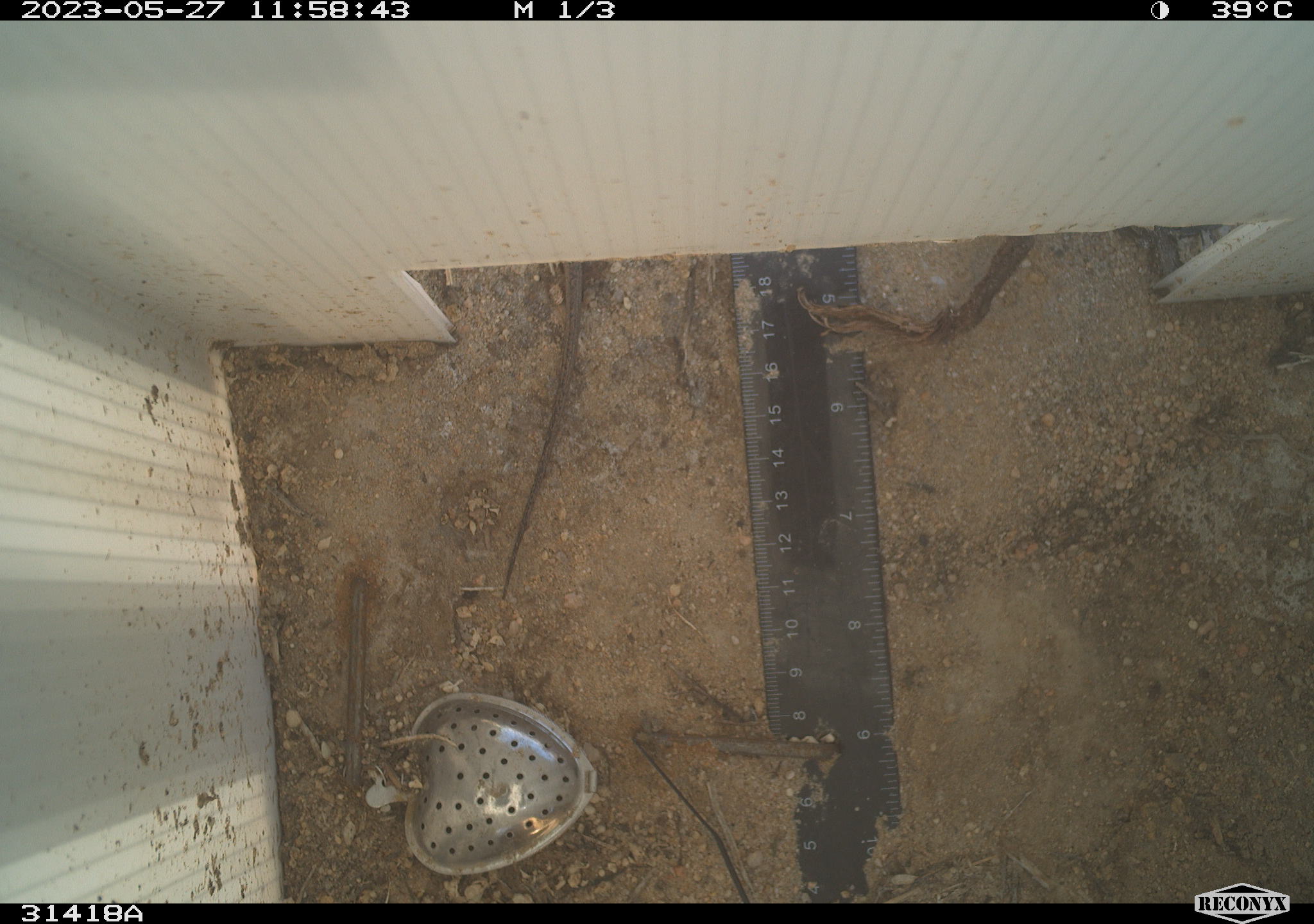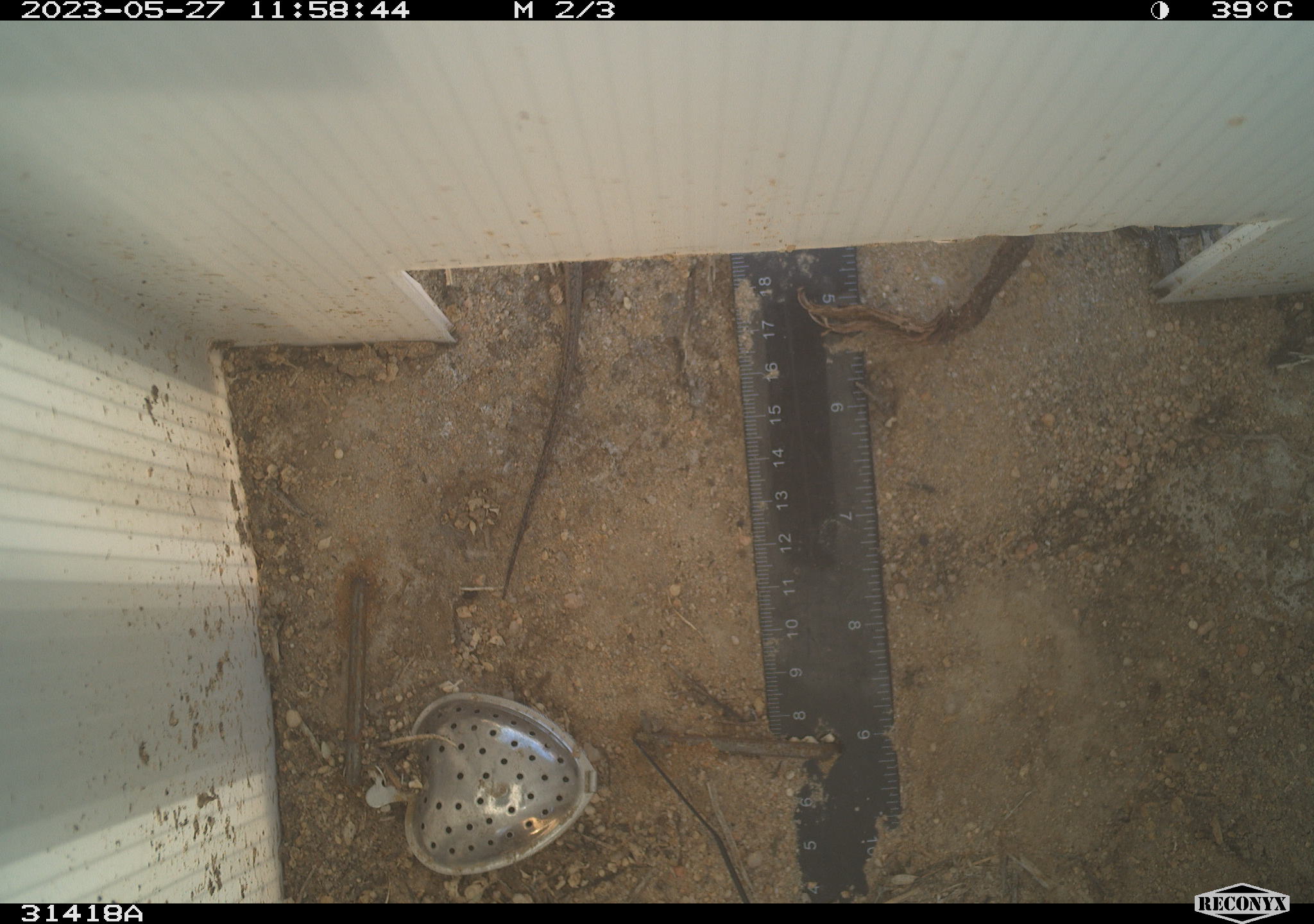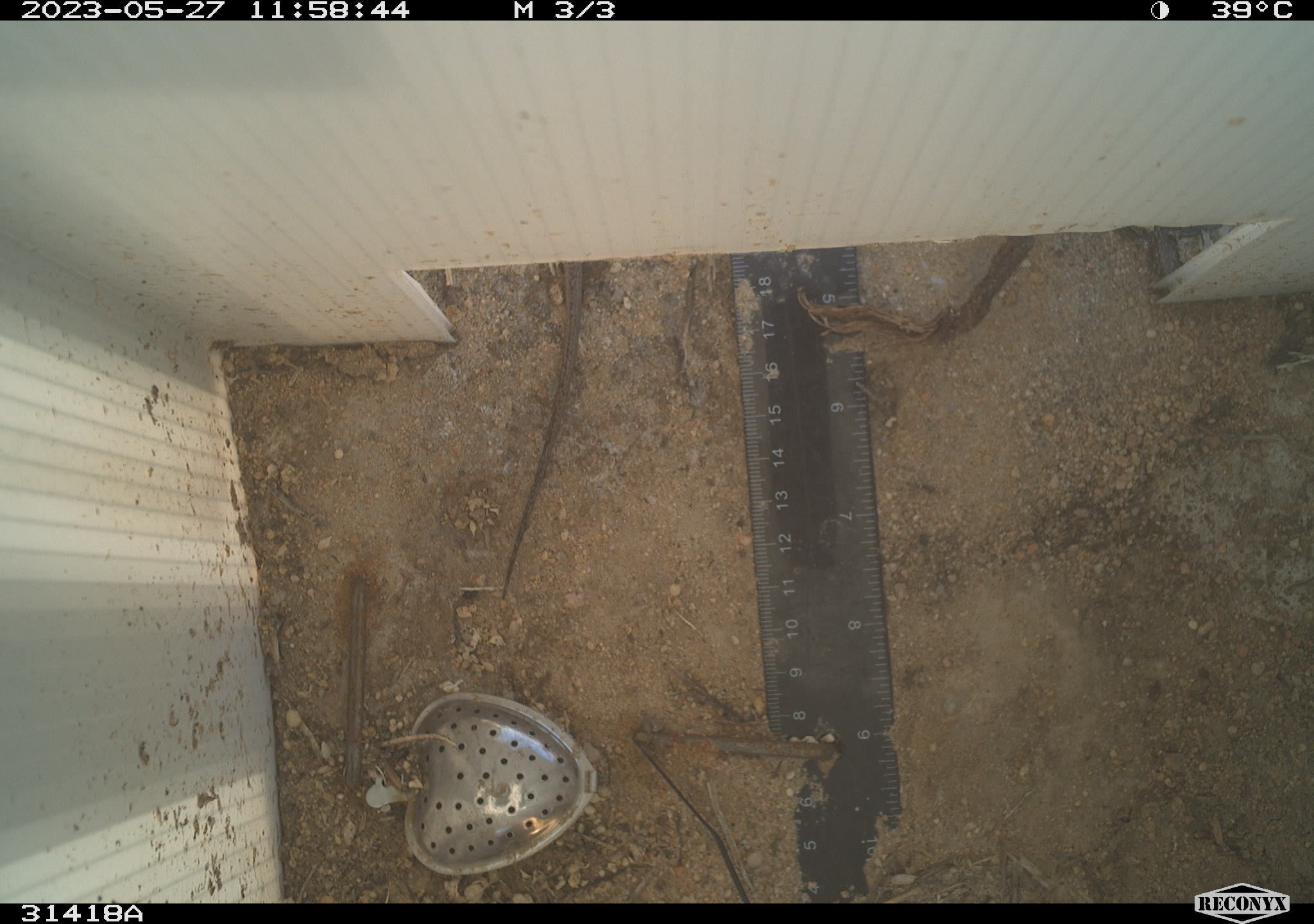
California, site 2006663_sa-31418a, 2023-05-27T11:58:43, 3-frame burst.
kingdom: Animalia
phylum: Chordata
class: Reptilia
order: Squamata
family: Teiidae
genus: Aspidoscelis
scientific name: Aspidoscelis tigris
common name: western whiptail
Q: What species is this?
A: Western whiptail (Aspidoscelis tigris).